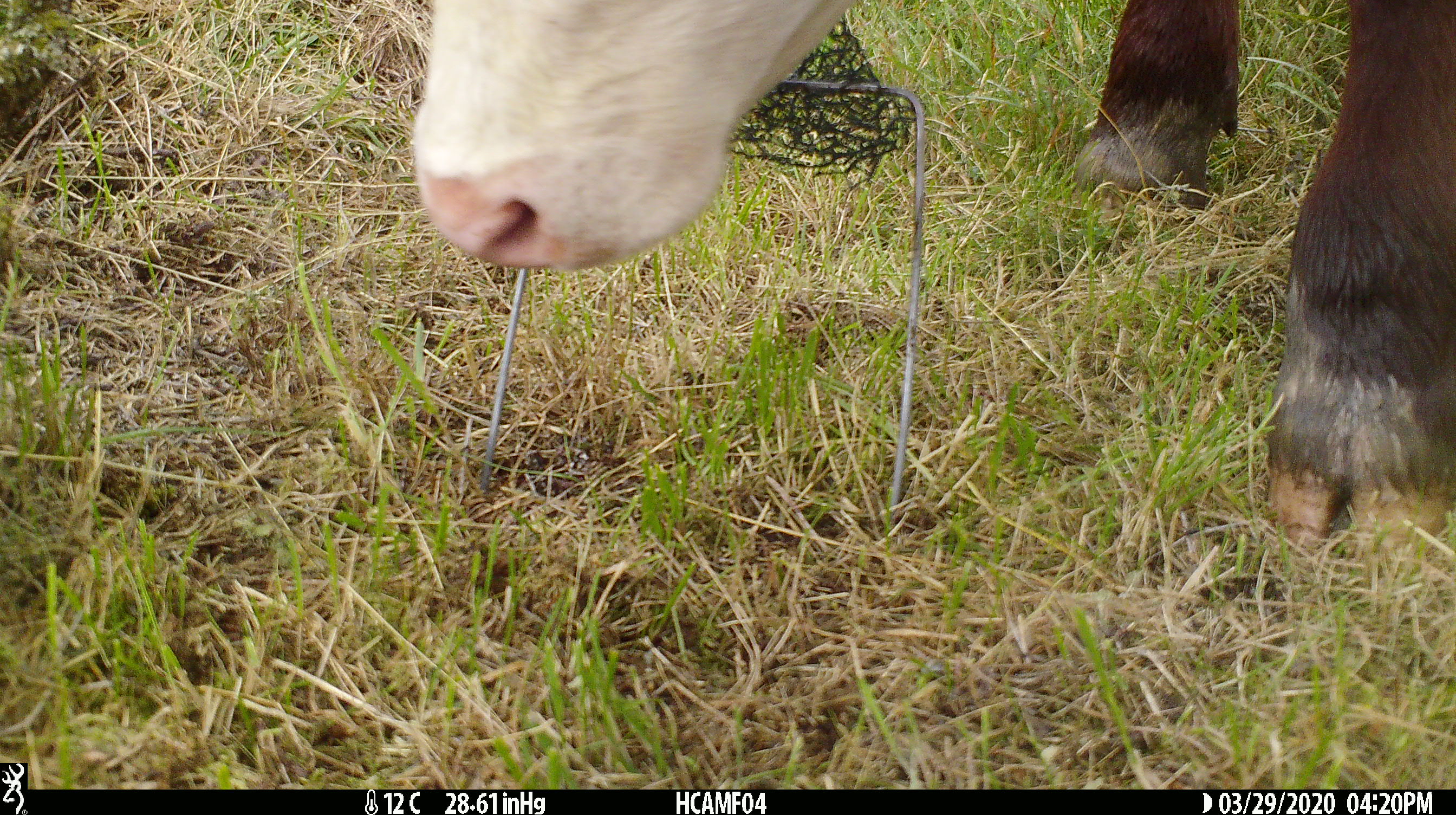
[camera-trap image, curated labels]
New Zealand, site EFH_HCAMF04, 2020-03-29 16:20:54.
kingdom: Animalia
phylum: Chordata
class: Mammalia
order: Artiodactyla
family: Bovidae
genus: Bos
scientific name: Bos taurus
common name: domestic cow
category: cow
Cow (domestic cow) (Bos taurus).